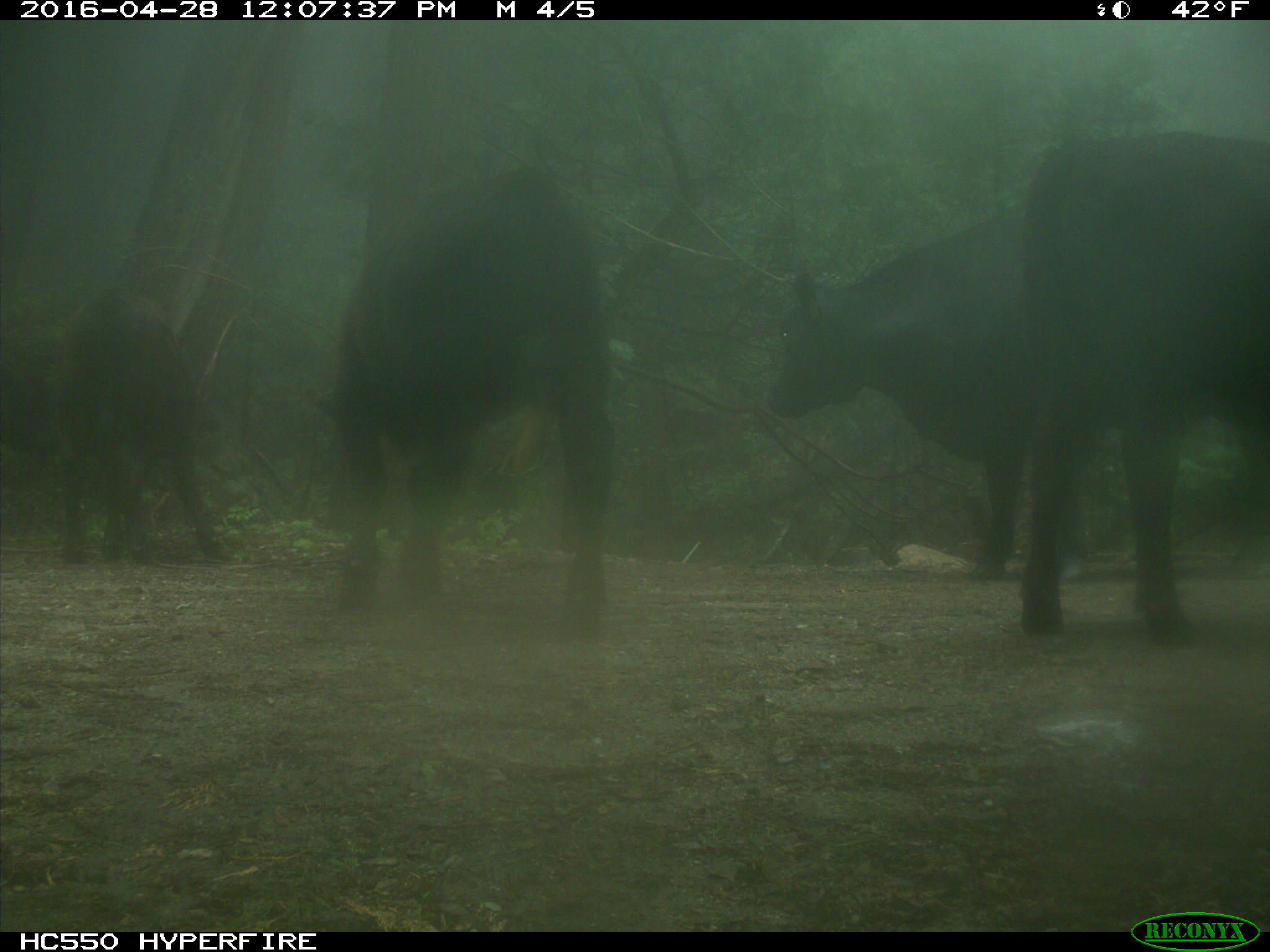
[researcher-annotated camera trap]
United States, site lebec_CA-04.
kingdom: Animalia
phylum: Chordata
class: Mammalia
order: Artiodactyla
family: Bovidae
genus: Bos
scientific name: Bos taurus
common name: domestic cow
Bos taurus (domestic cow).